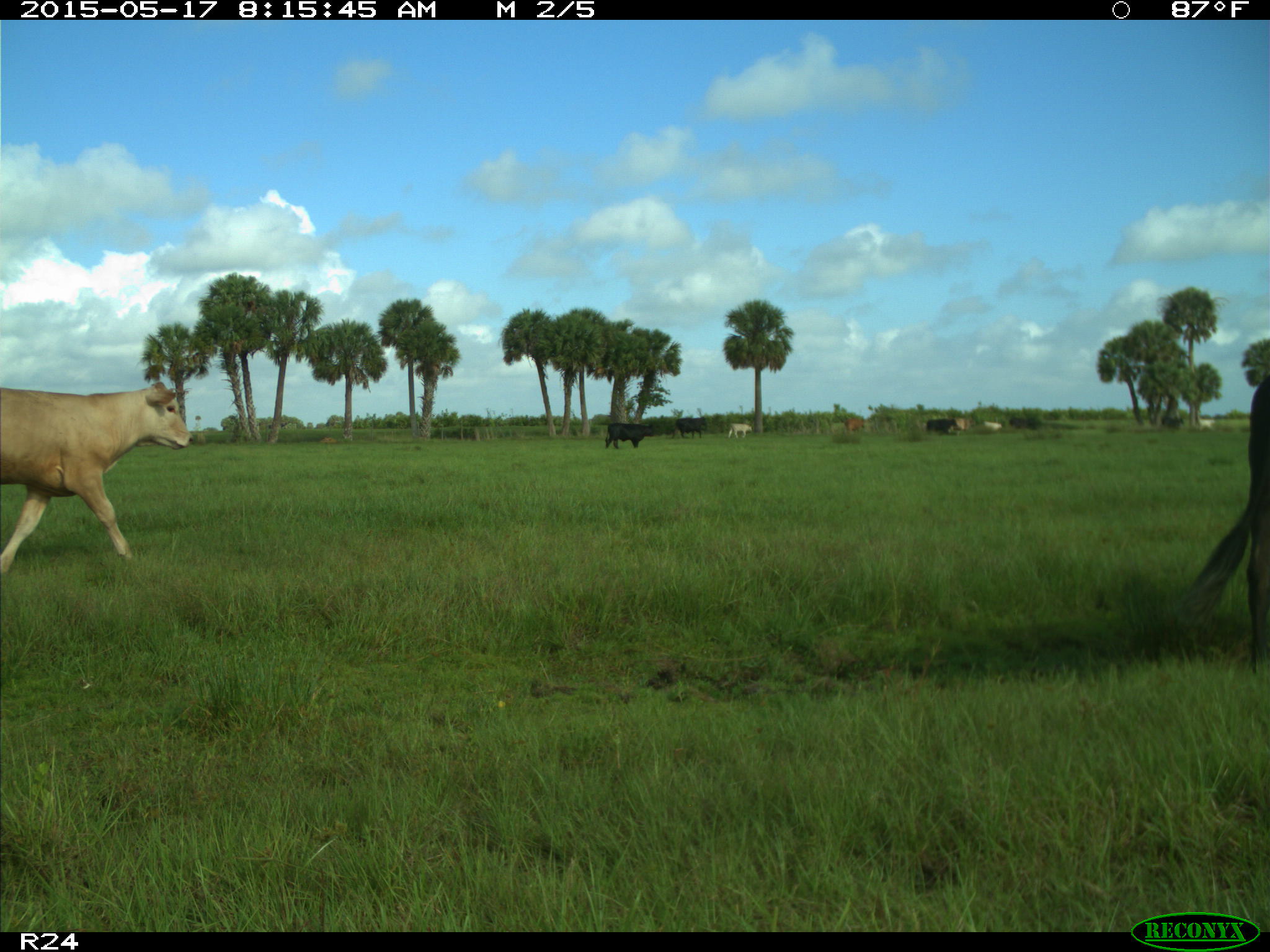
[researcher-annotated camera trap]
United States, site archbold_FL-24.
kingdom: Animalia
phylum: Chordata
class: Mammalia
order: Artiodactyla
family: Bovidae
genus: Bos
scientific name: Bos taurus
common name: domestic cow